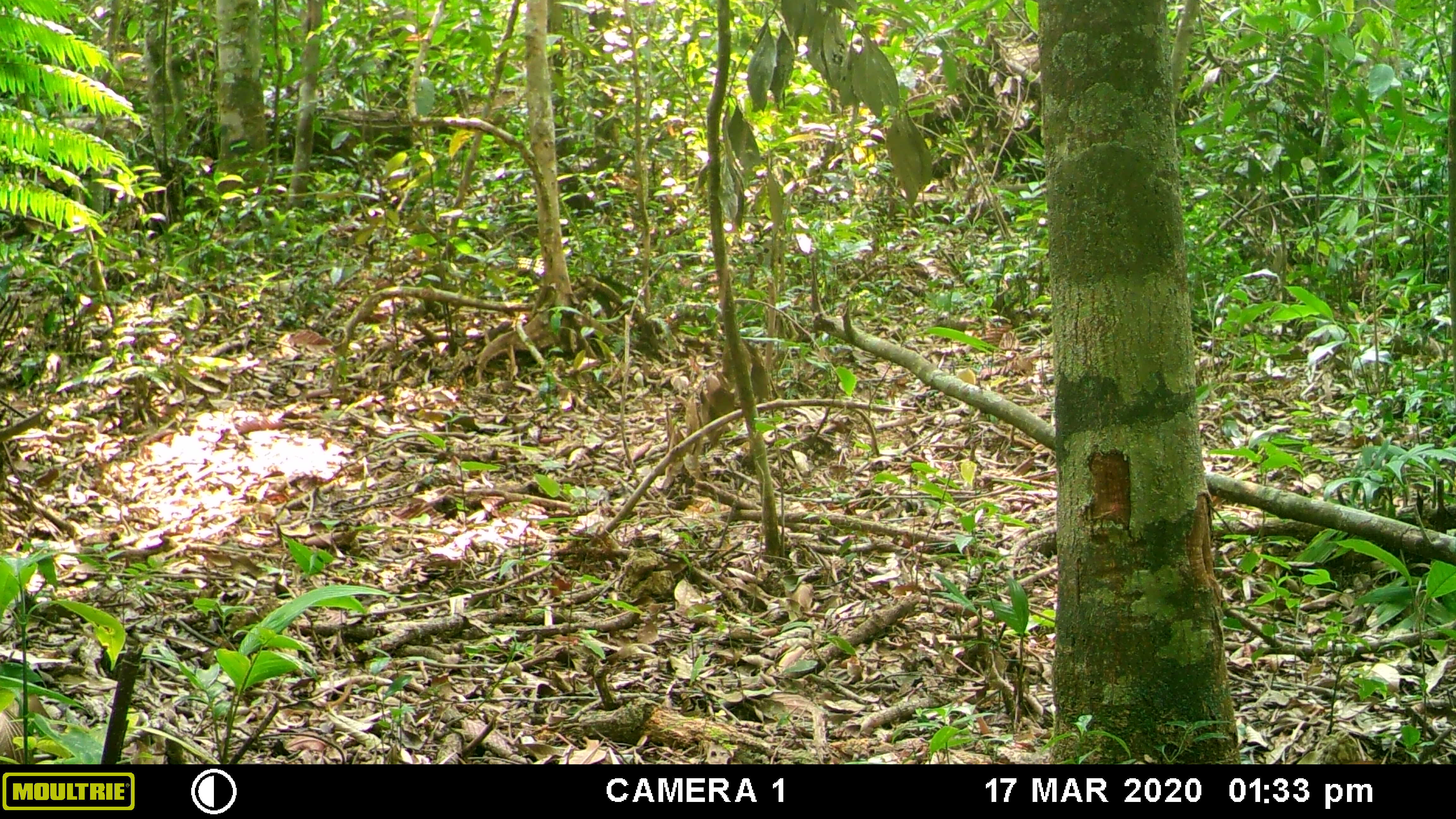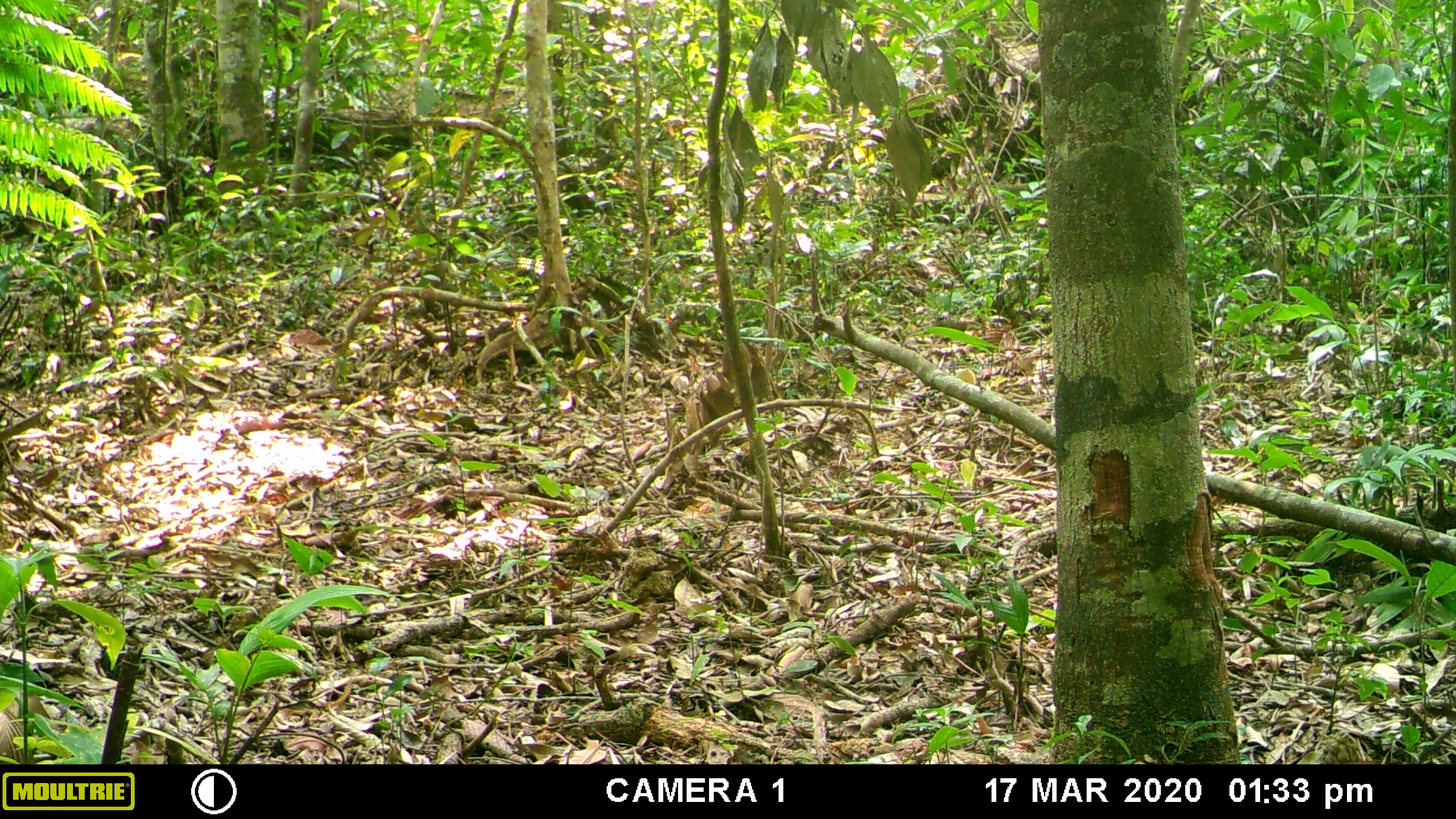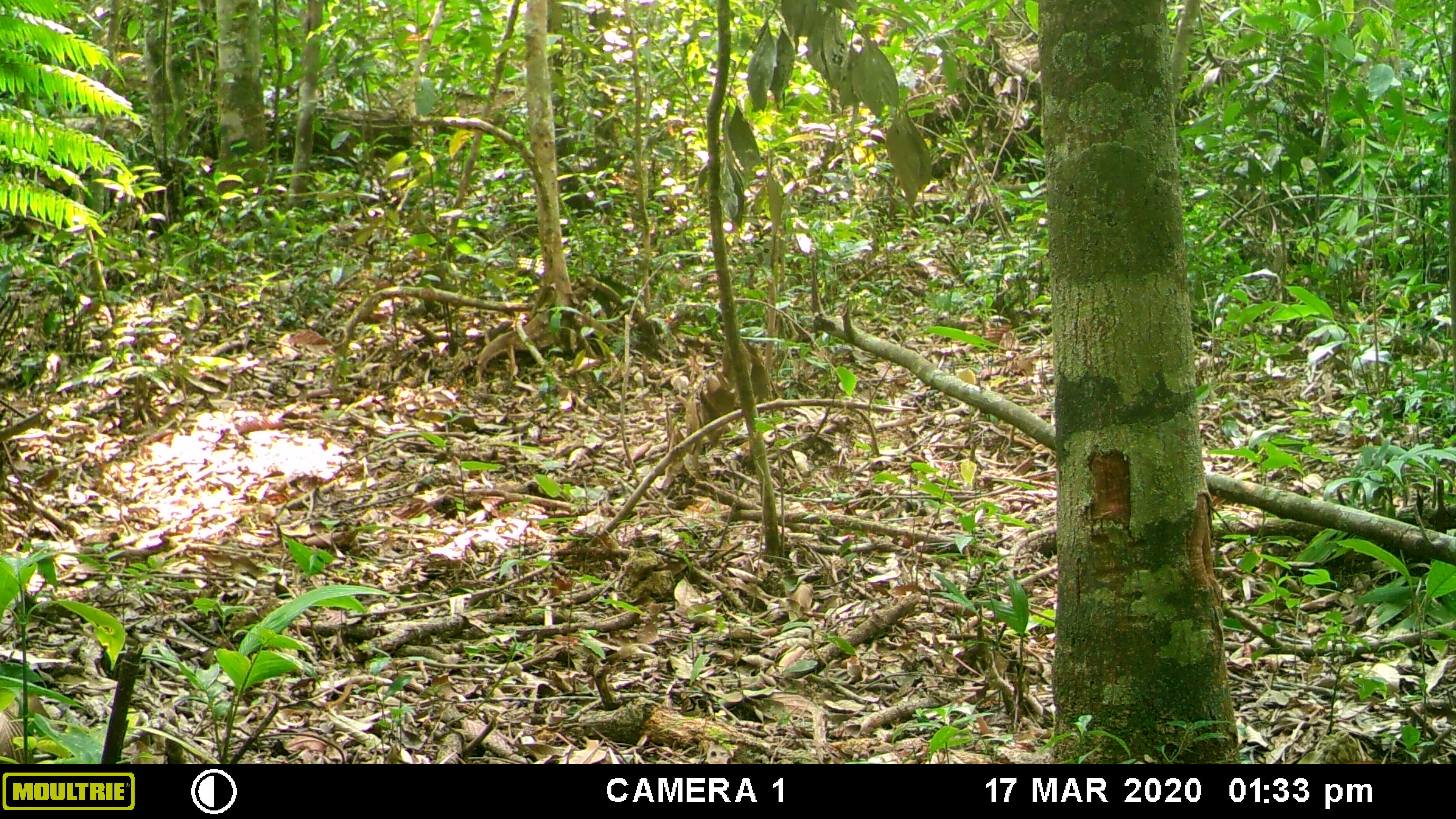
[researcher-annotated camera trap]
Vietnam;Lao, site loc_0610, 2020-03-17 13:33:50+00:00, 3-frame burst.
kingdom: Animalia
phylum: Chordata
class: Mammalia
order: Primates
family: Cercopithecidae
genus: Macaca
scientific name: Macaca arctoides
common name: stump-tailed macaque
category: stump tailed macaque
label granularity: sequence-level